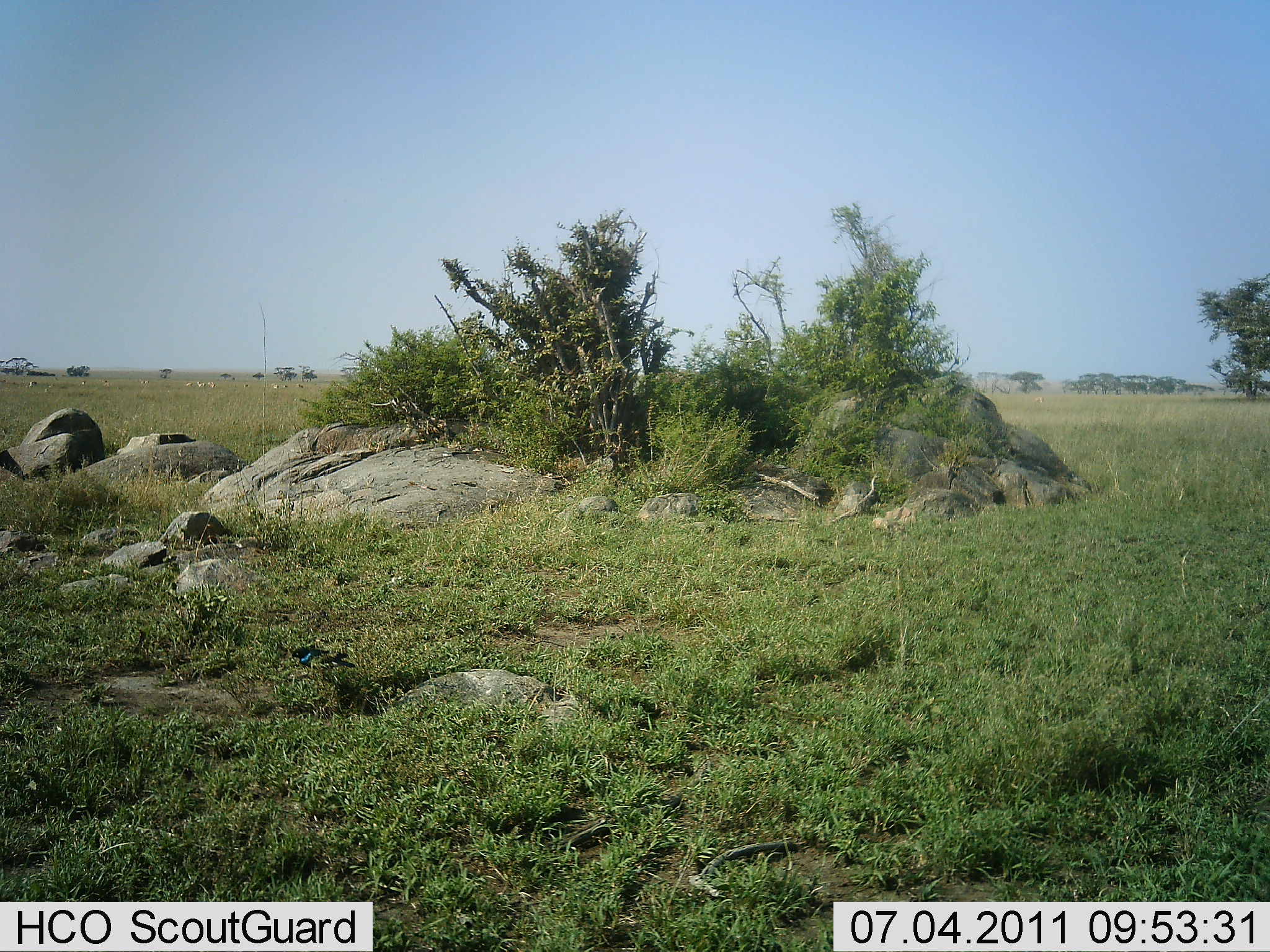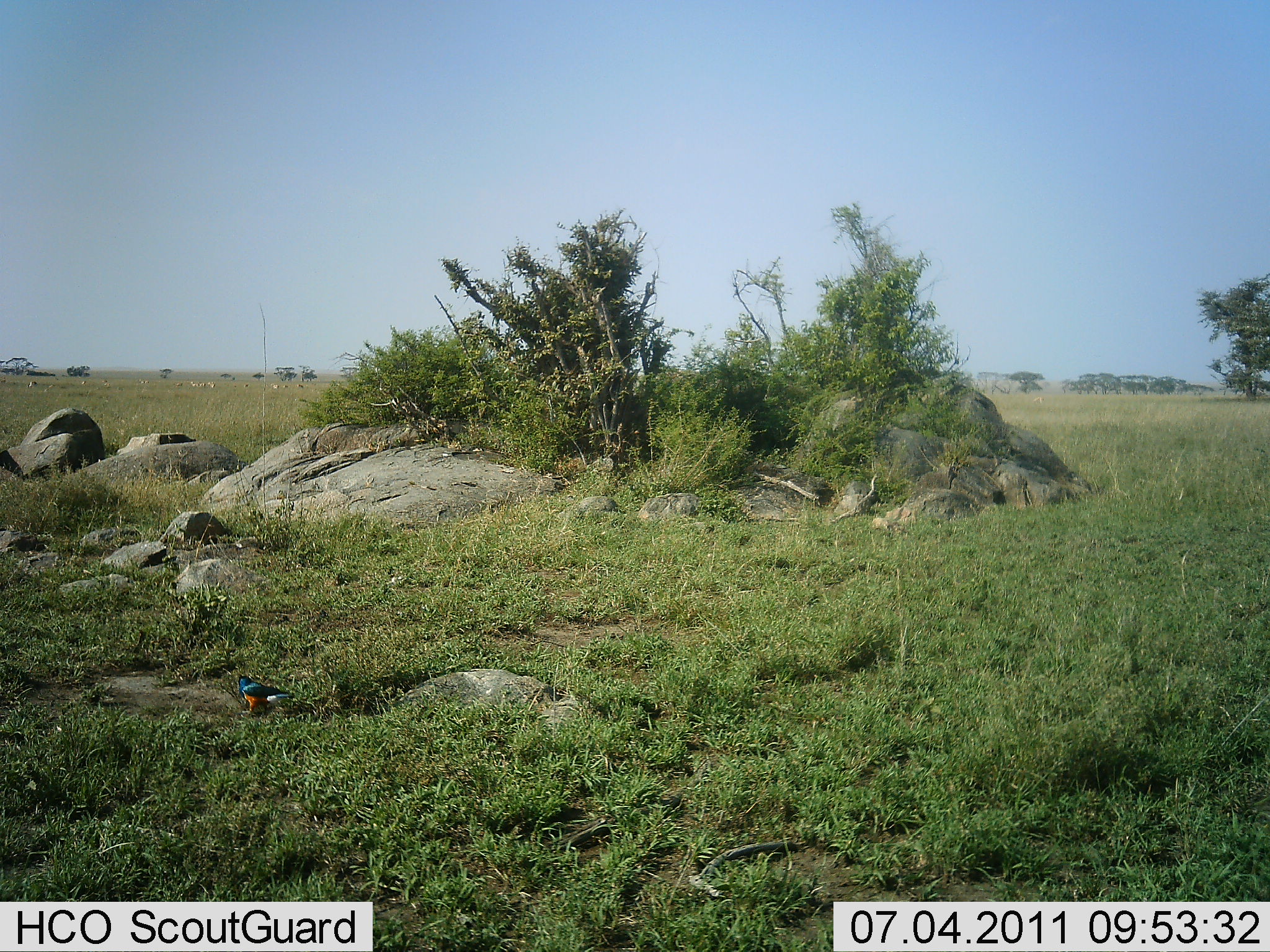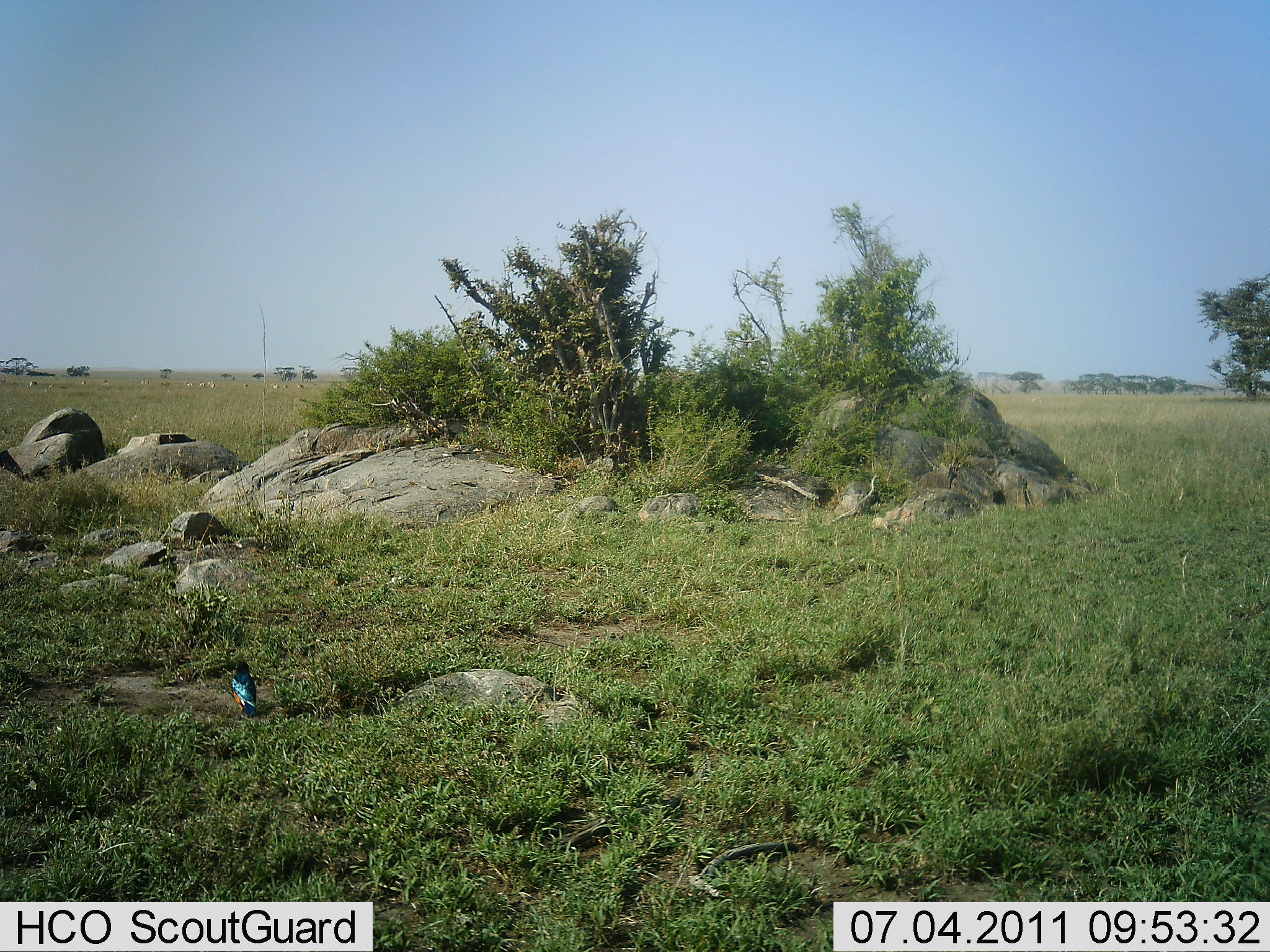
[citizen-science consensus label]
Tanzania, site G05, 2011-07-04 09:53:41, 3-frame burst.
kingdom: Animalia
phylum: Chordata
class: Aves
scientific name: Aves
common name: bird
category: otherbird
Otherbird (bird) (Aves), count 1. Behavior (volunteer vote fractions): standing 8%, resting 8%, moving 83%, interacting 0%. Young present (vote fraction): 0%. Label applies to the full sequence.